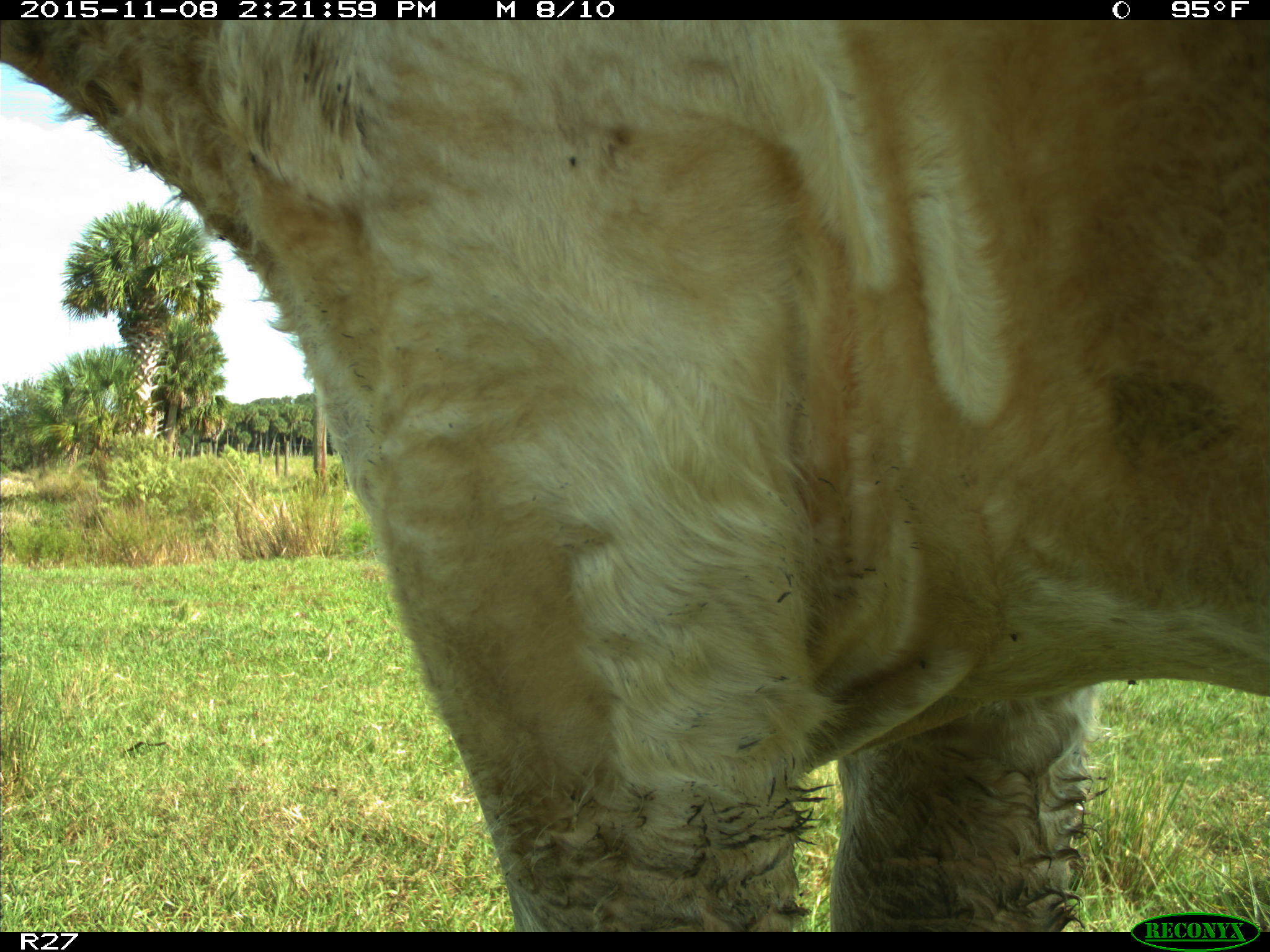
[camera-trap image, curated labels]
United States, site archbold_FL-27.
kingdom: Animalia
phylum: Chordata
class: Mammalia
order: Artiodactyla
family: Bovidae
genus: Bos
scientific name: Bos taurus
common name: domestic cow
Bos taurus (domestic cow).